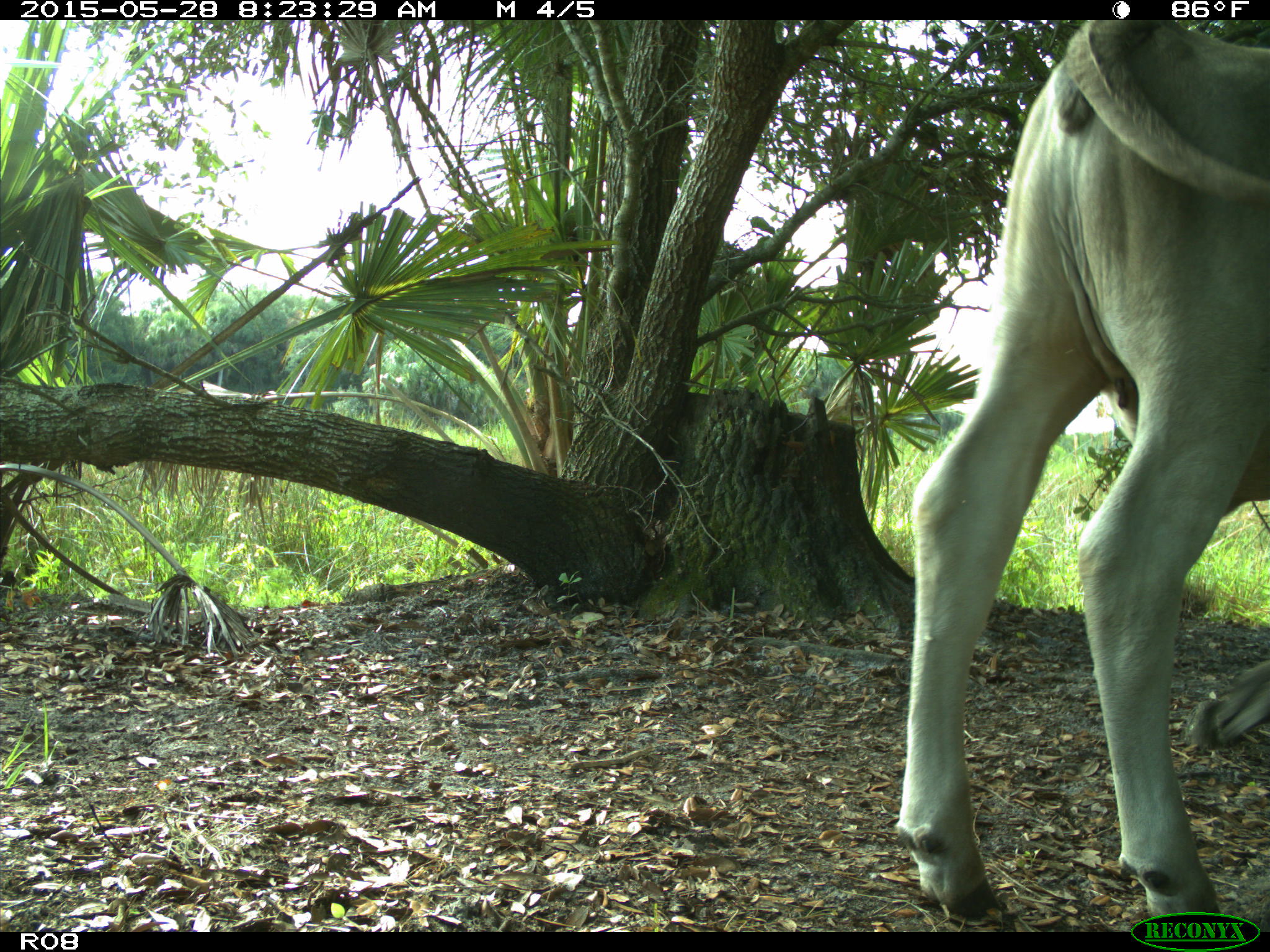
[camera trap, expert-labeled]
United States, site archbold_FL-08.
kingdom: Animalia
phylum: Chordata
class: Mammalia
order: Artiodactyla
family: Bovidae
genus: Bos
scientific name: Bos taurus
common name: domestic cow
Bos taurus (domestic cow).